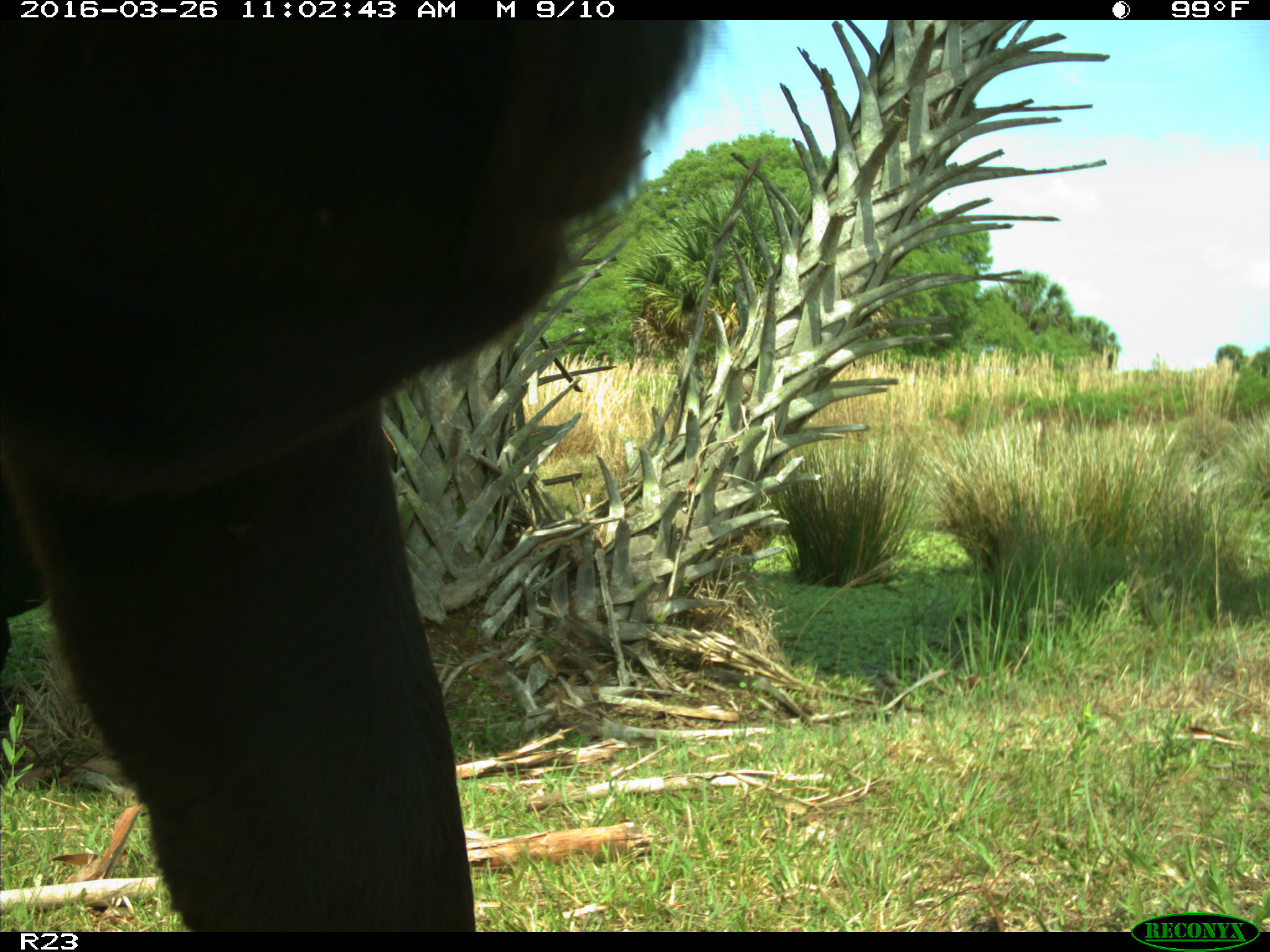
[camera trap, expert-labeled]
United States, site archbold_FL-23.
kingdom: Animalia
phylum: Chordata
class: Mammalia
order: Artiodactyla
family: Bovidae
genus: Bos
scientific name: Bos taurus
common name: domestic cow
Bos taurus (domestic cow).